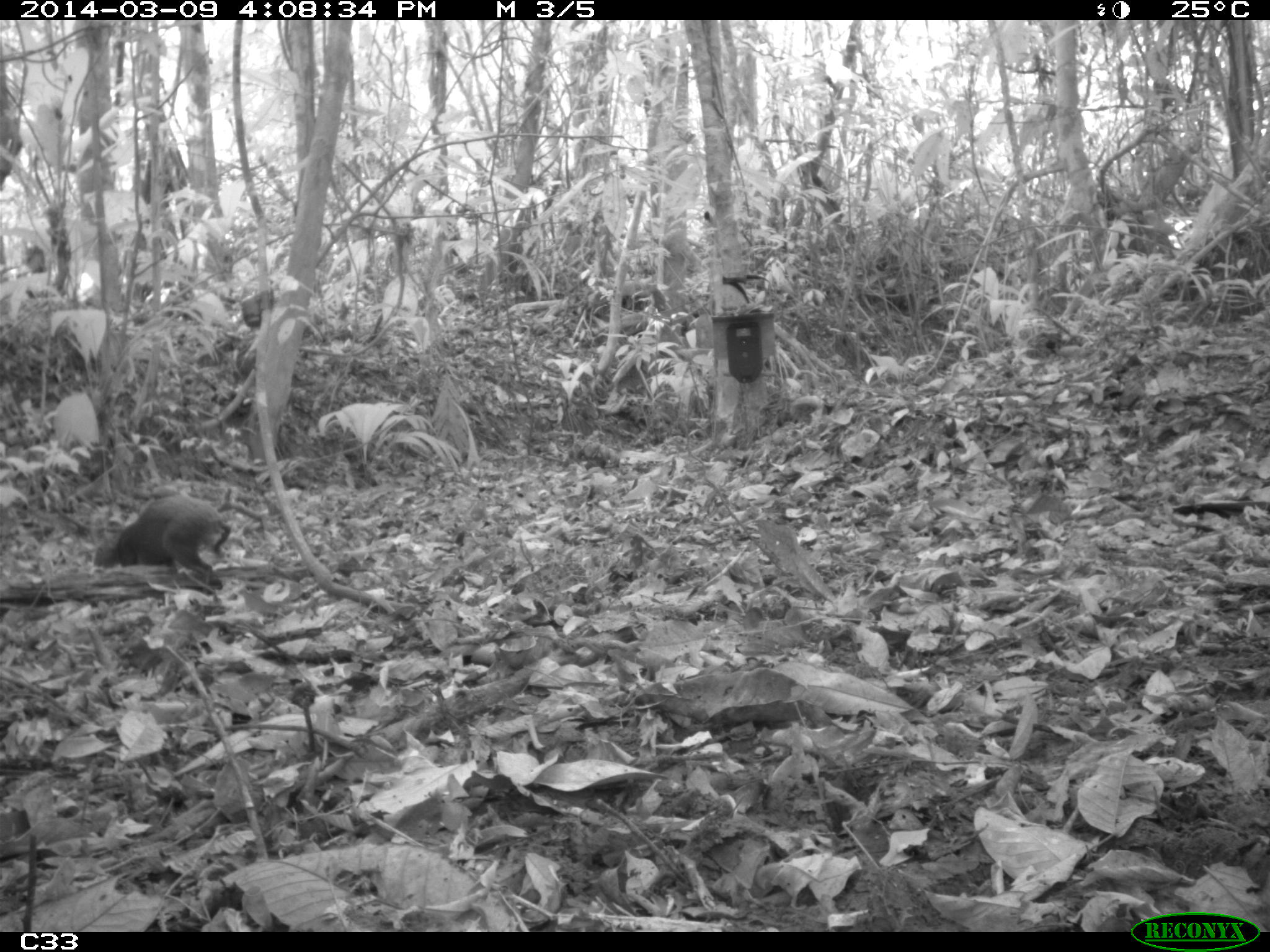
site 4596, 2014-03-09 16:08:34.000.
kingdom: Animalia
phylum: Chordata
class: Mammalia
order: Rodentia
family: Dasyproctidae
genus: Dasyprocta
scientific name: Dasyprocta leporina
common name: red-rumped agouti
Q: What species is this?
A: Dasyprocta leporina (red-rumped agouti).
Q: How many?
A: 1.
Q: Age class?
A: Adult.